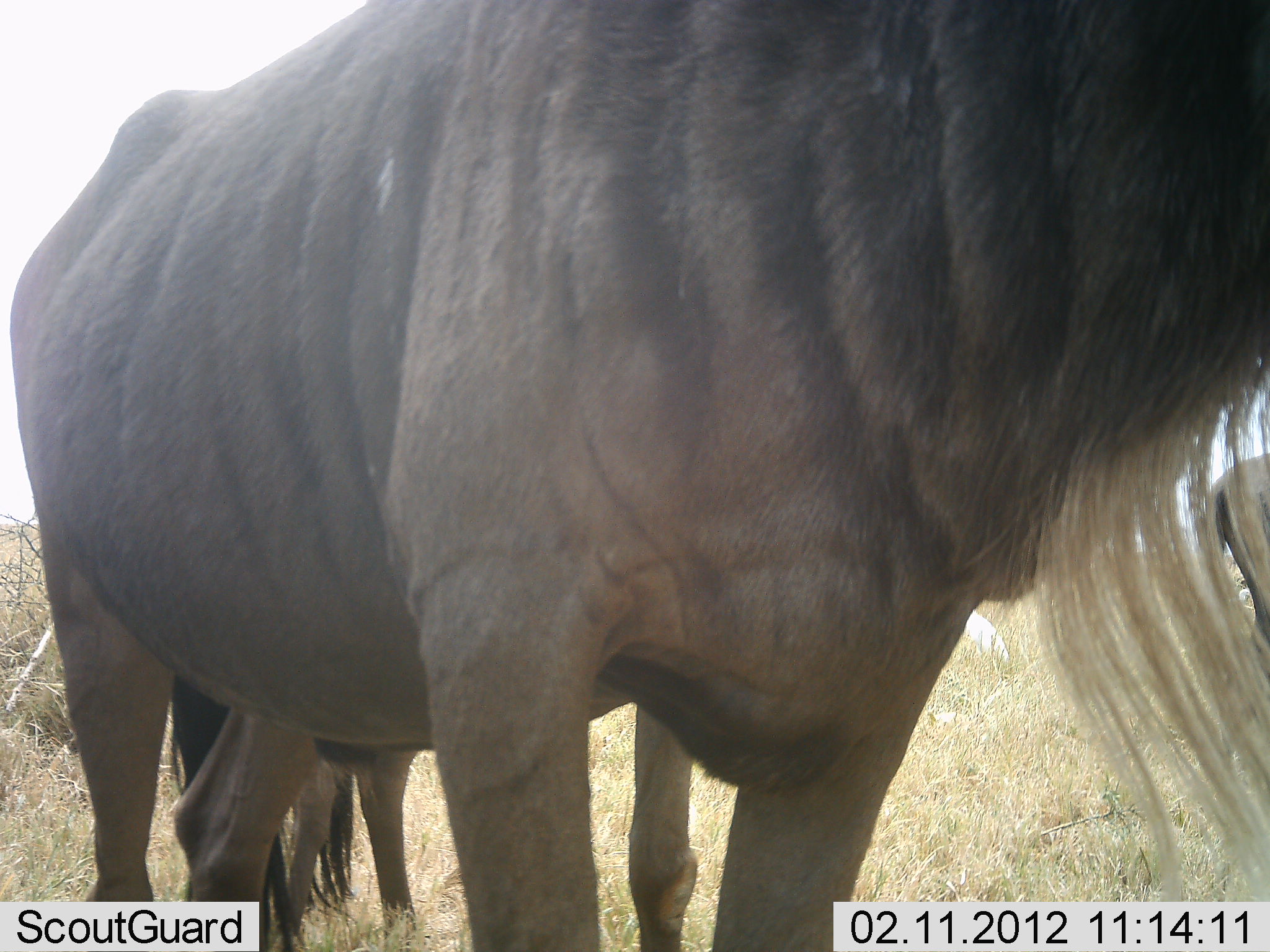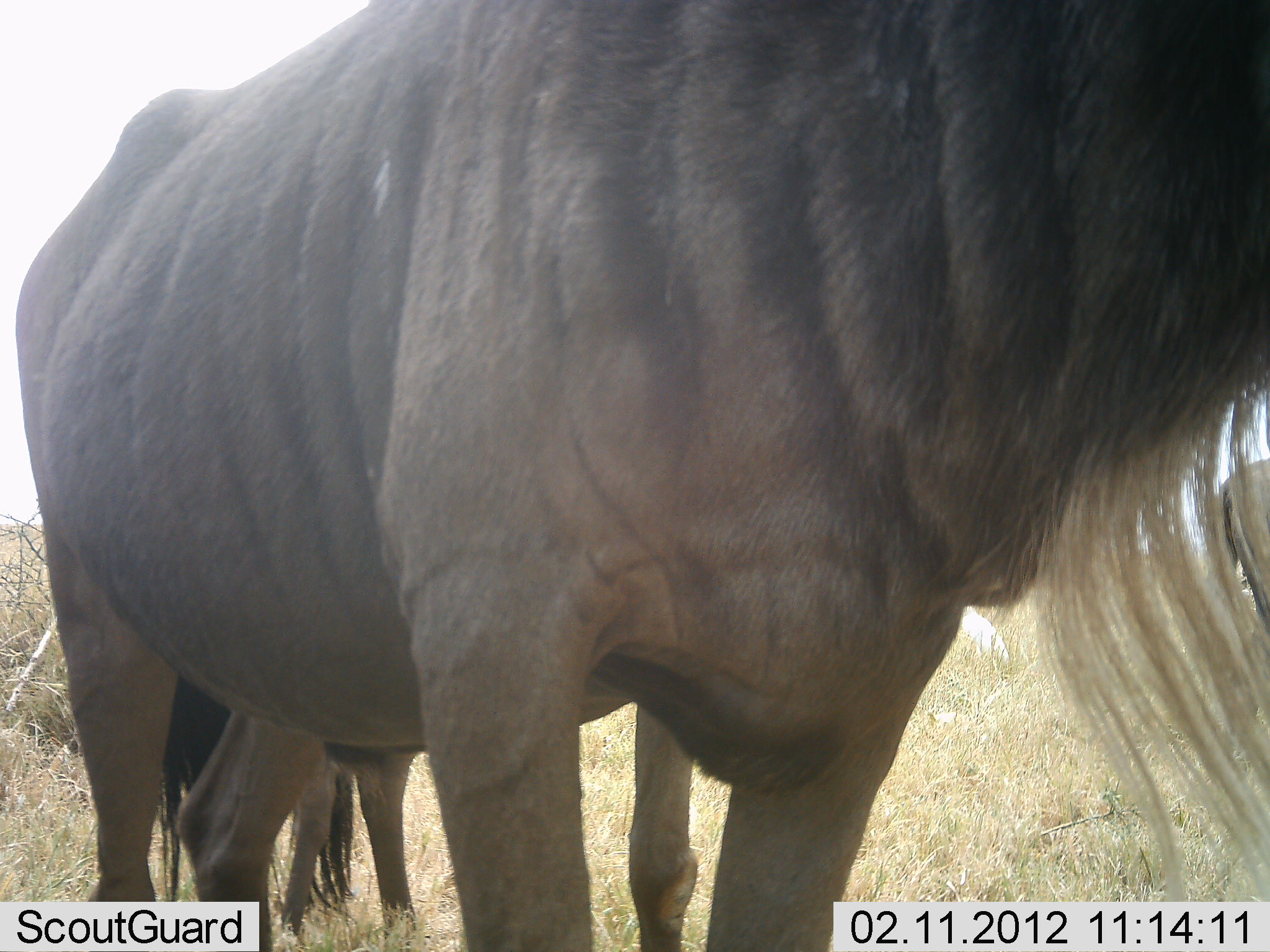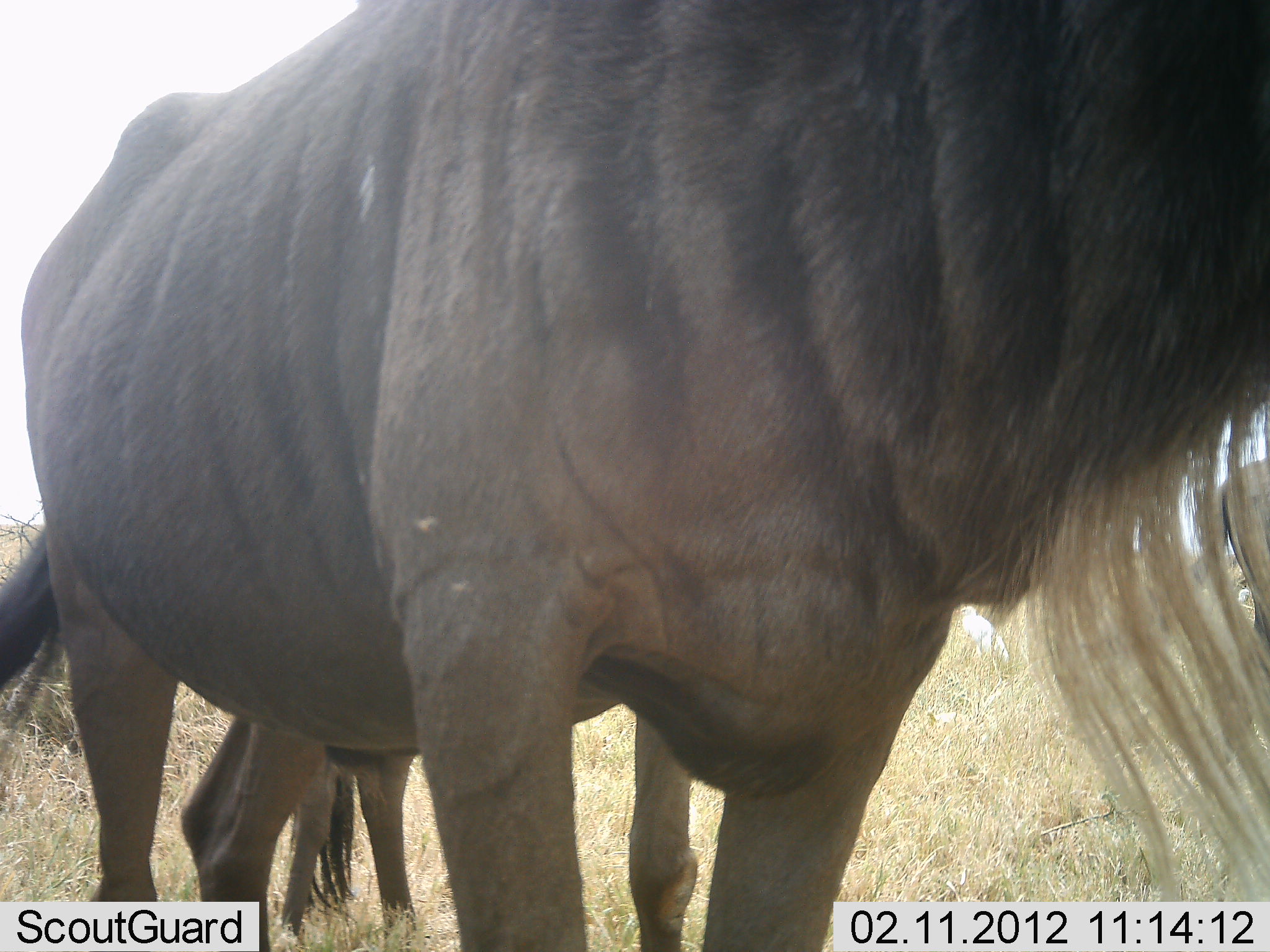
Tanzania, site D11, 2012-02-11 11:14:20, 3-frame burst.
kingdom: Animalia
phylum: Chordata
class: Mammalia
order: Artiodactyla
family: Bovidae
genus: Connochaetes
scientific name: Connochaetes taurinus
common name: blue wildebeest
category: wildebeest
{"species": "wildebeest (blue wildebeest) (Connochaetes taurinus)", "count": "2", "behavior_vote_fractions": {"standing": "100%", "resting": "0%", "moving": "0%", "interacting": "0%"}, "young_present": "0%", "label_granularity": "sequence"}